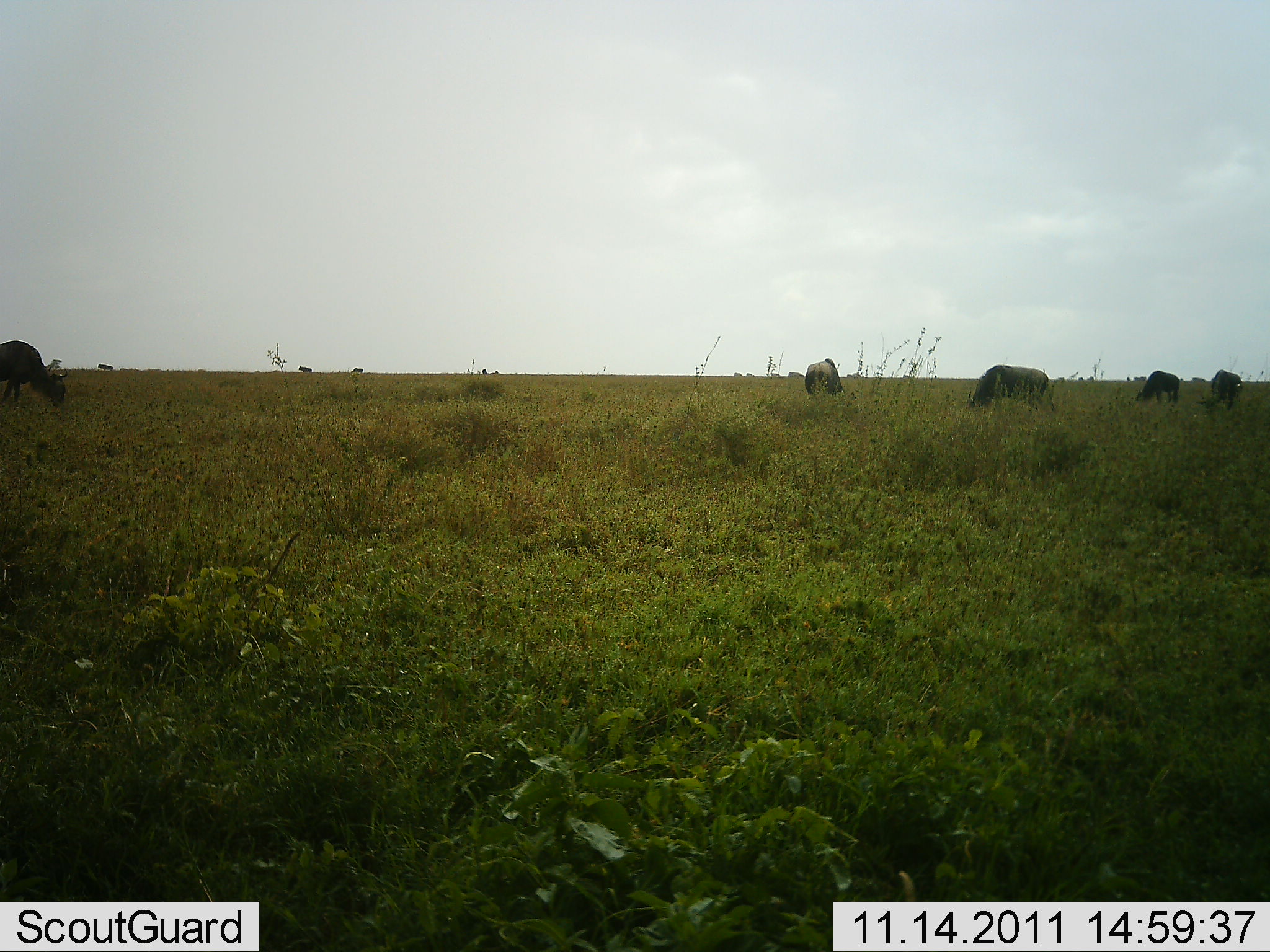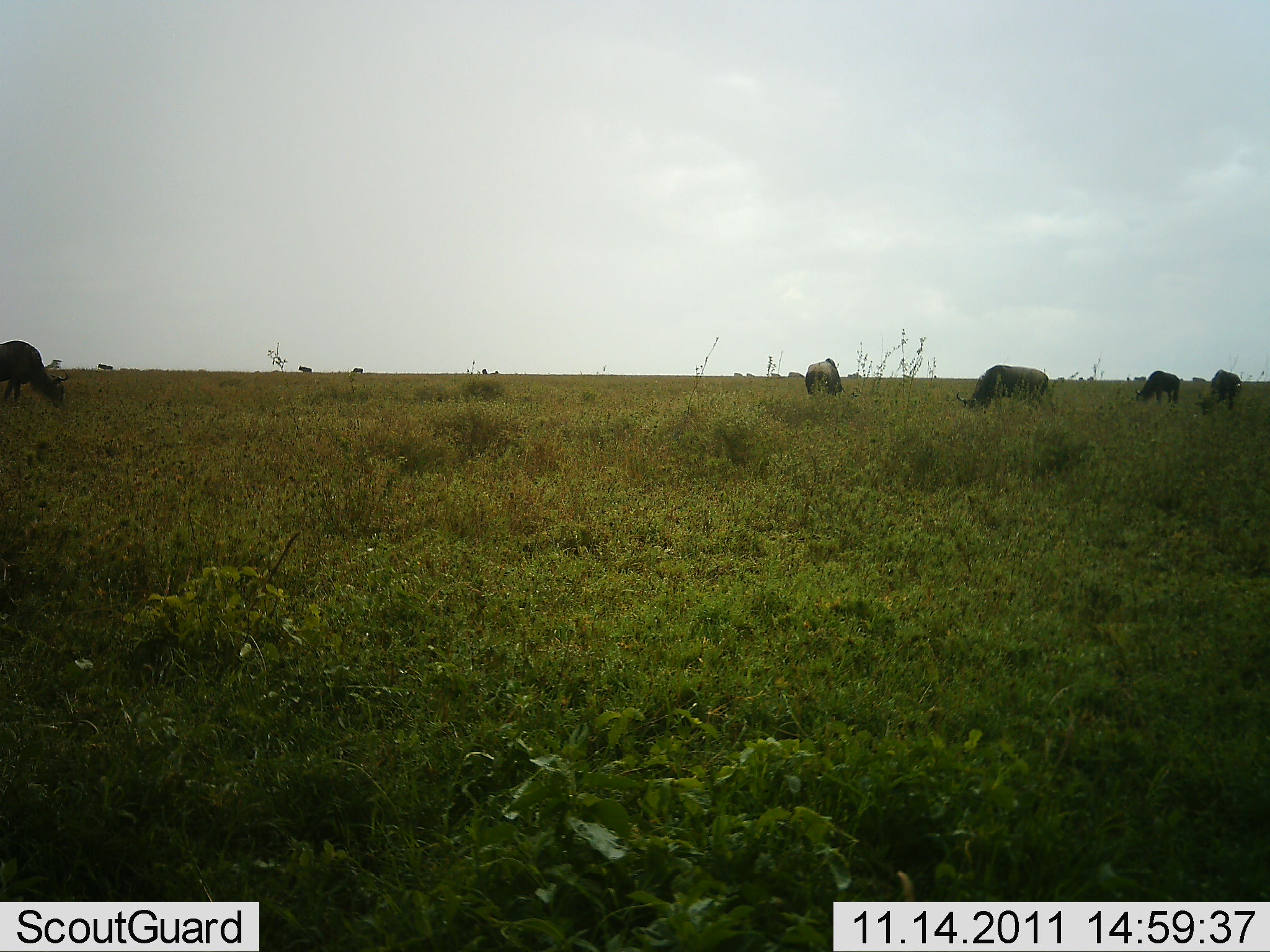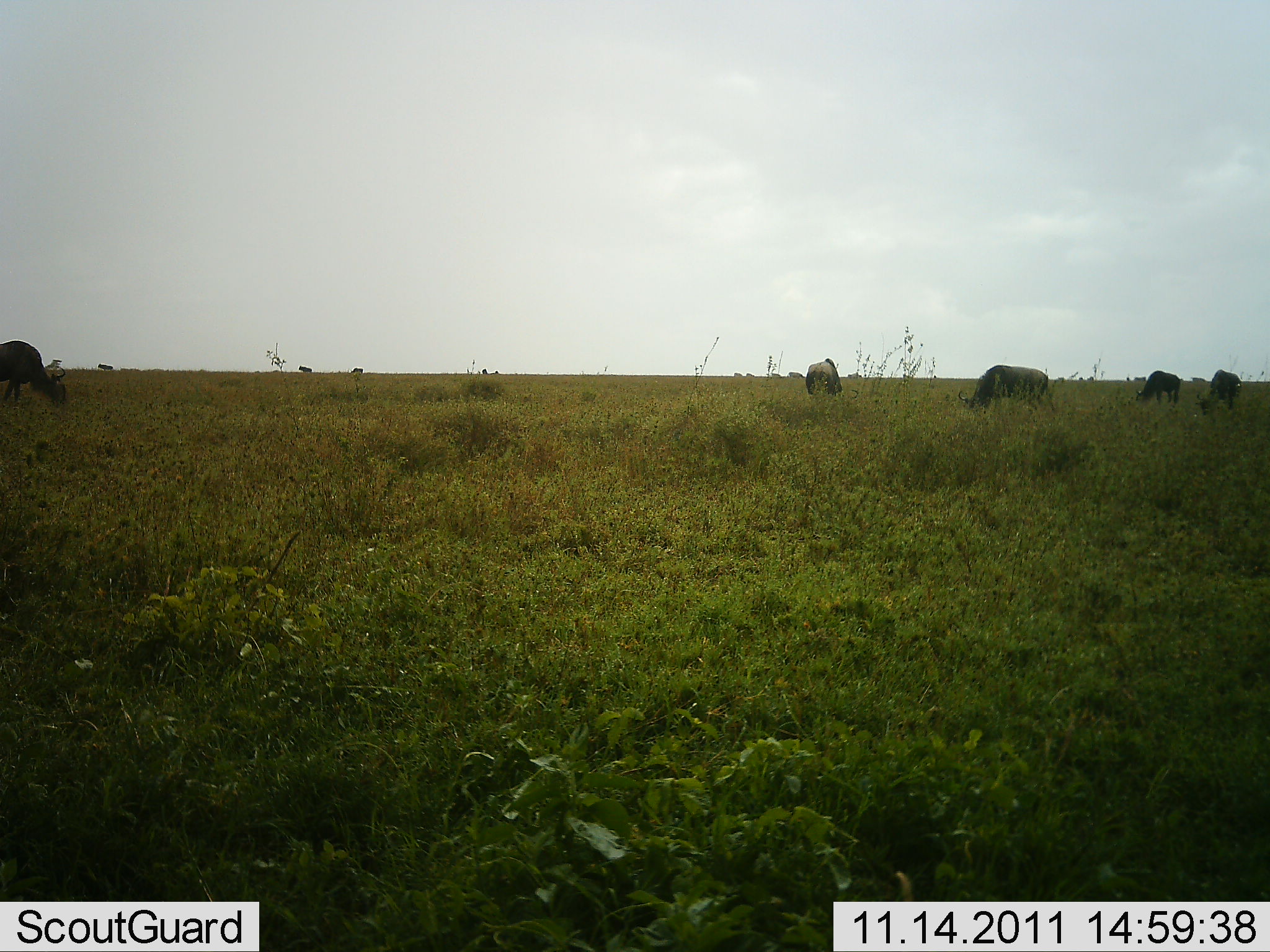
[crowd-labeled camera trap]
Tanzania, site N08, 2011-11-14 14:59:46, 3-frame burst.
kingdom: Animalia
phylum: Chordata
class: Mammalia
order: Artiodactyla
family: Bovidae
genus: Connochaetes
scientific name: Connochaetes taurinus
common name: blue wildebeest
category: wildebeest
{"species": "wildebeest (blue wildebeest) (Connochaetes taurinus)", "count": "5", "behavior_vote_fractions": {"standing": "33%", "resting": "8%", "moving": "17%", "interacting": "0%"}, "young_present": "0%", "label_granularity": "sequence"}